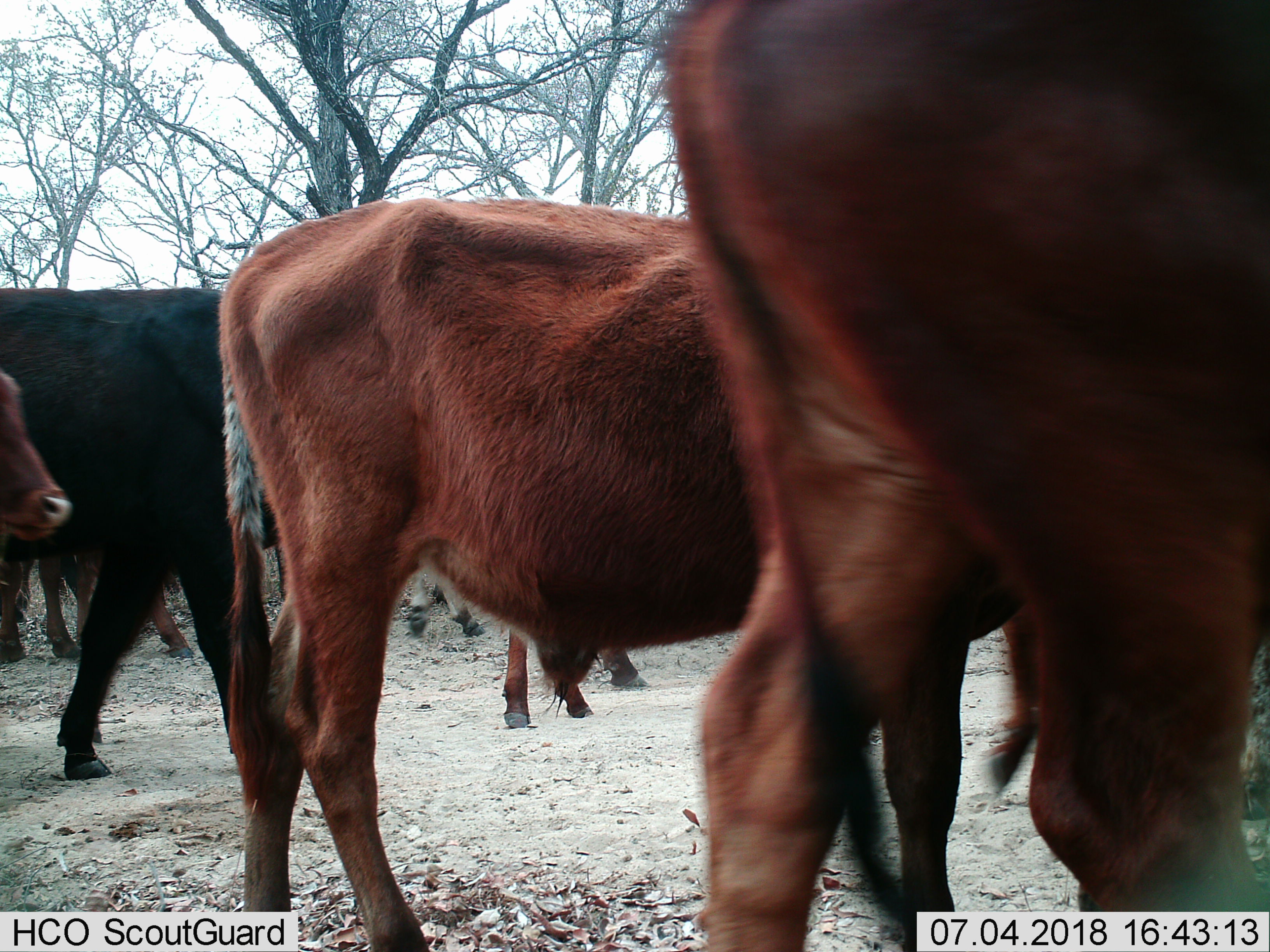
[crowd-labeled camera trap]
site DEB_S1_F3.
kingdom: Animalia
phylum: Chordata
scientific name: Vertebrata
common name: domestic animal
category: domesticanimal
Domesticanimal (domestic animal) (Vertebrata), count 8. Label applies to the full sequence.